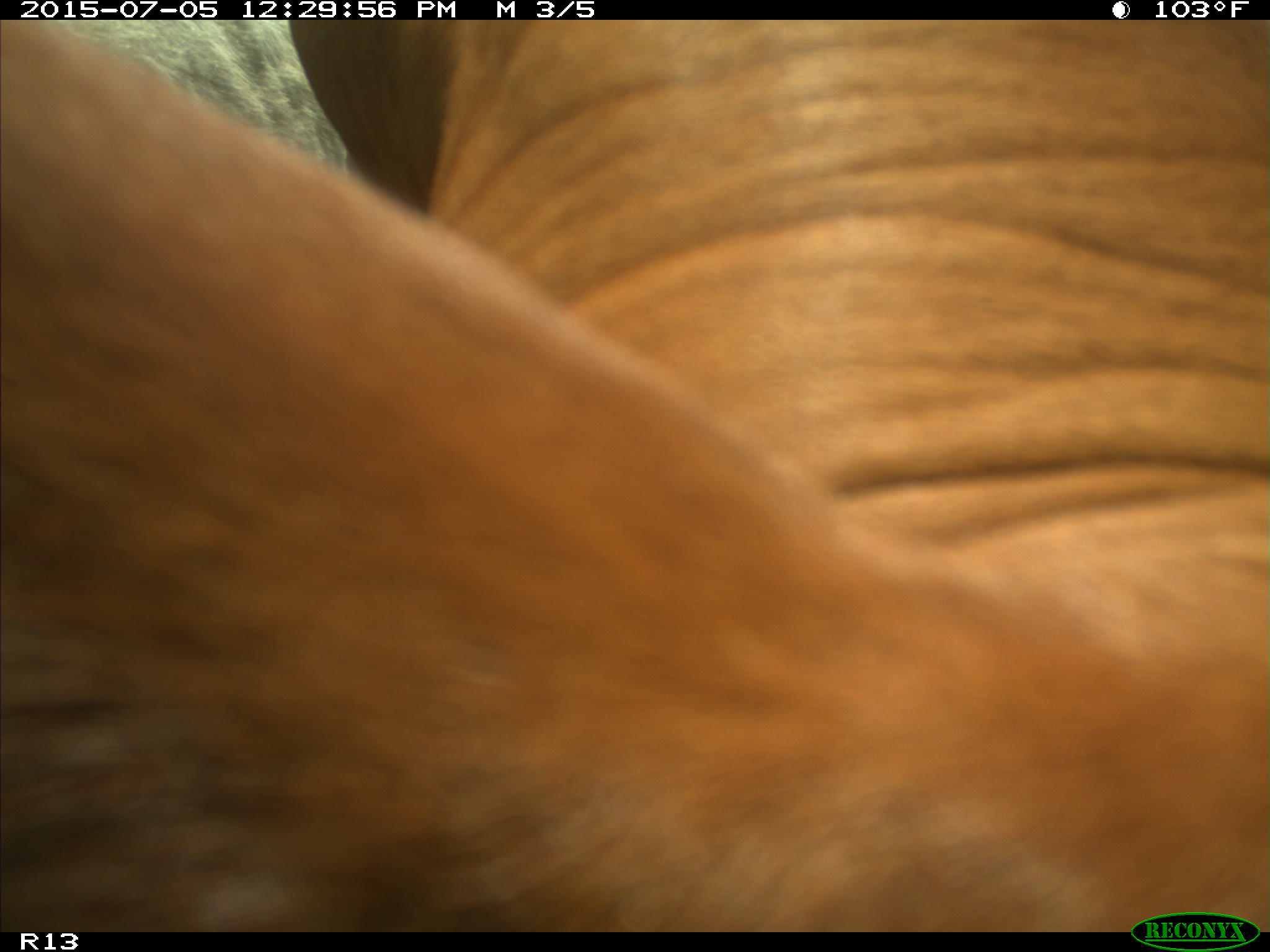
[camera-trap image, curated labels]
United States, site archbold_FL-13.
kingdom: Animalia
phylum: Chordata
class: Mammalia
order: Artiodactyla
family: Bovidae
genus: Bos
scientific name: Bos taurus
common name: domestic cow